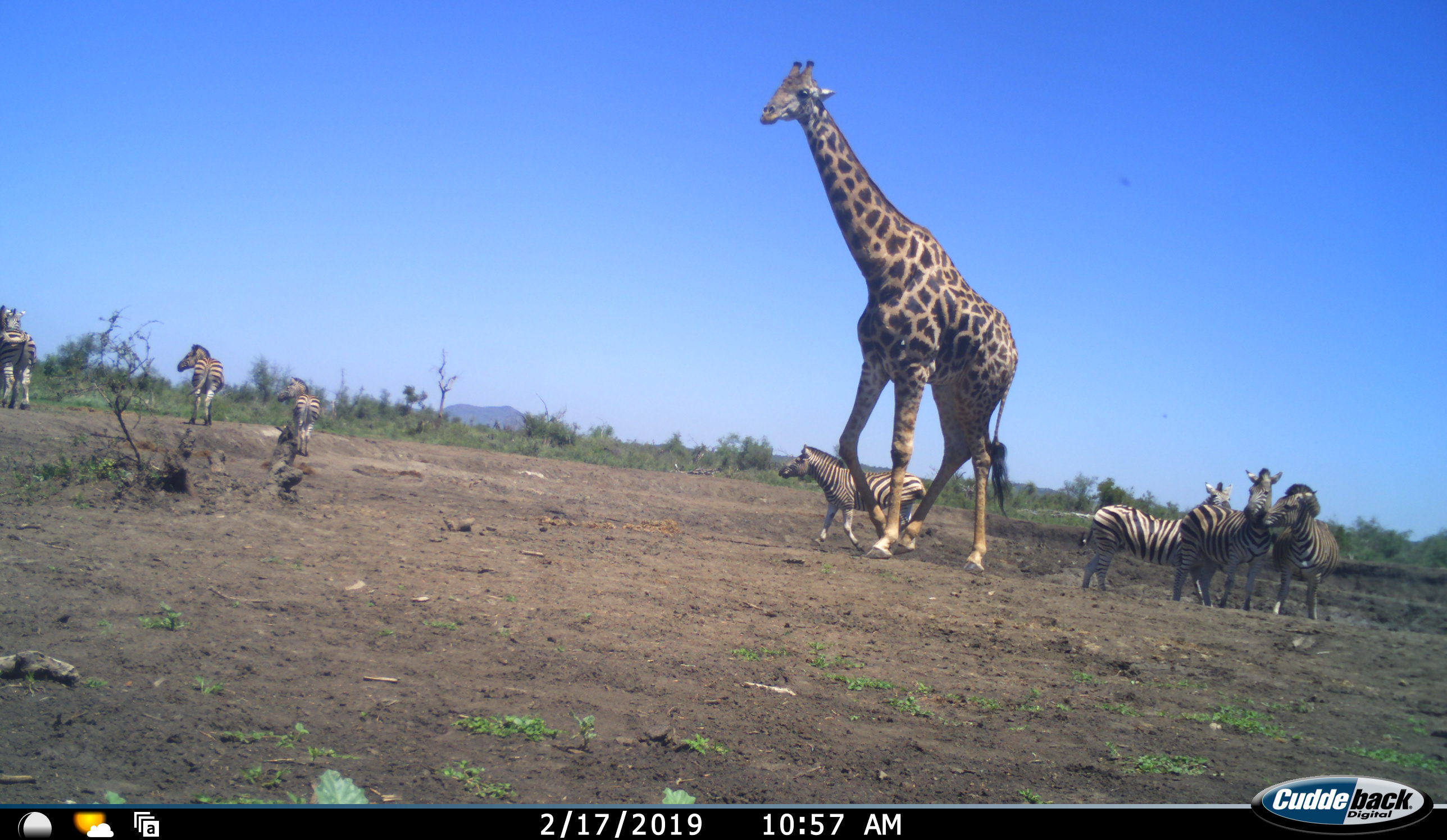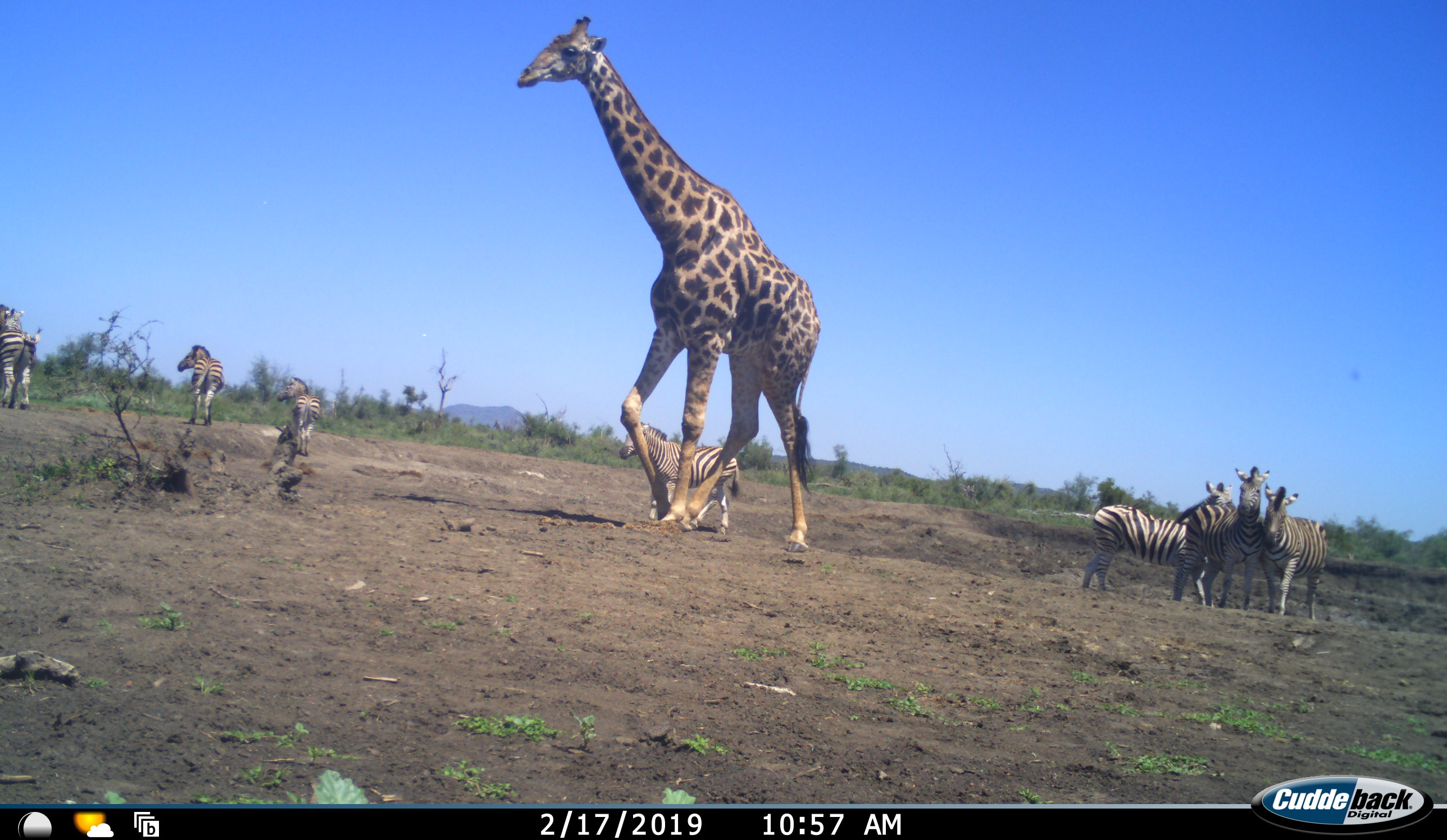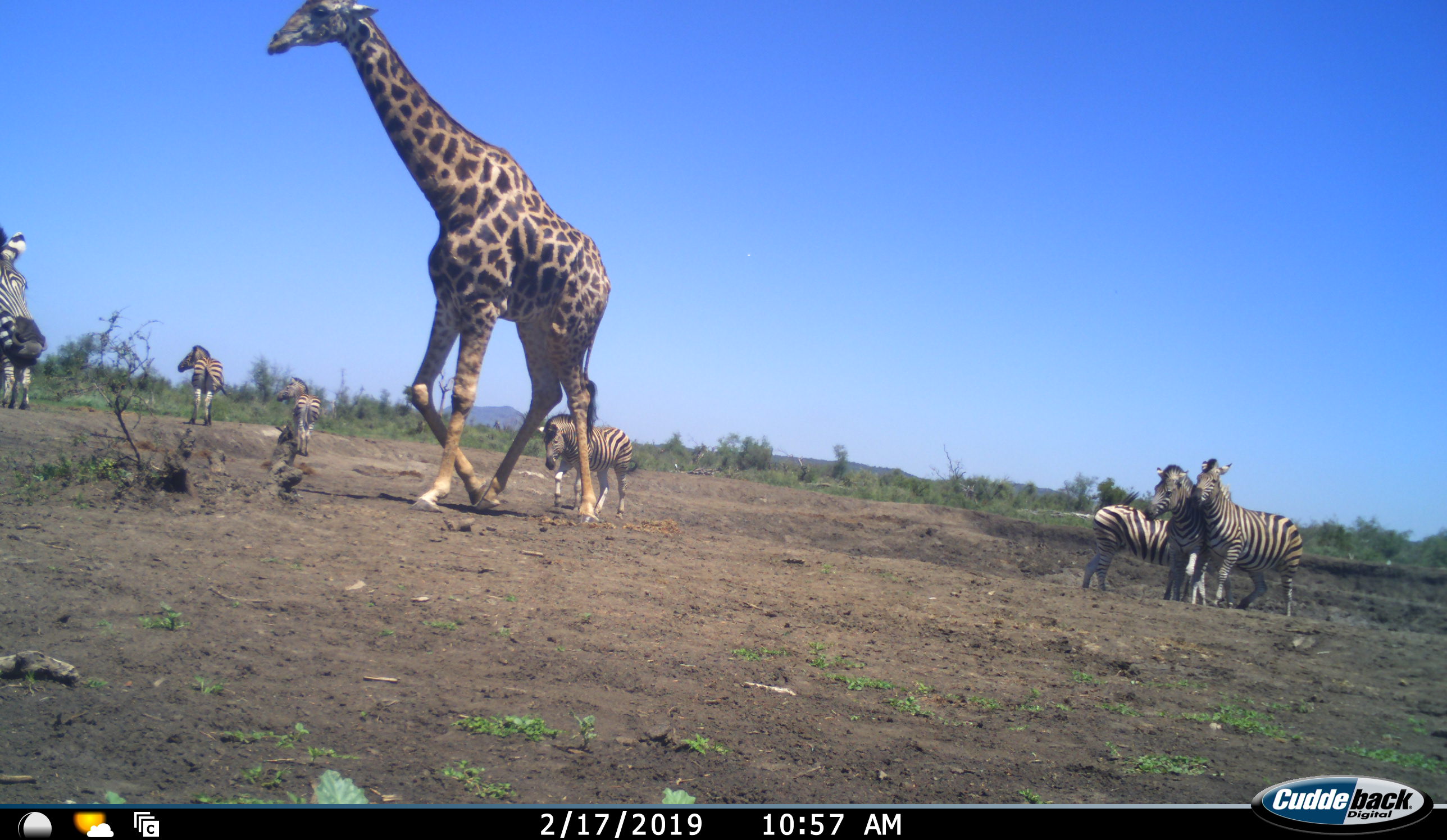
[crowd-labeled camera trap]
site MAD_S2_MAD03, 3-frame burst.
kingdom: Animalia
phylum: Chordata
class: Mammalia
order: Artiodactyla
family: Giraffidae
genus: Giraffa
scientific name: Giraffa camelopardalis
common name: giraffe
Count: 1.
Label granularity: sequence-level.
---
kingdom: Animalia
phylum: Chordata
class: Mammalia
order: Perissodactyla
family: Equidae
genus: Equus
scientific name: Equus quagga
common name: plains zebra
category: zebraplains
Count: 8.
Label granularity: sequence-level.